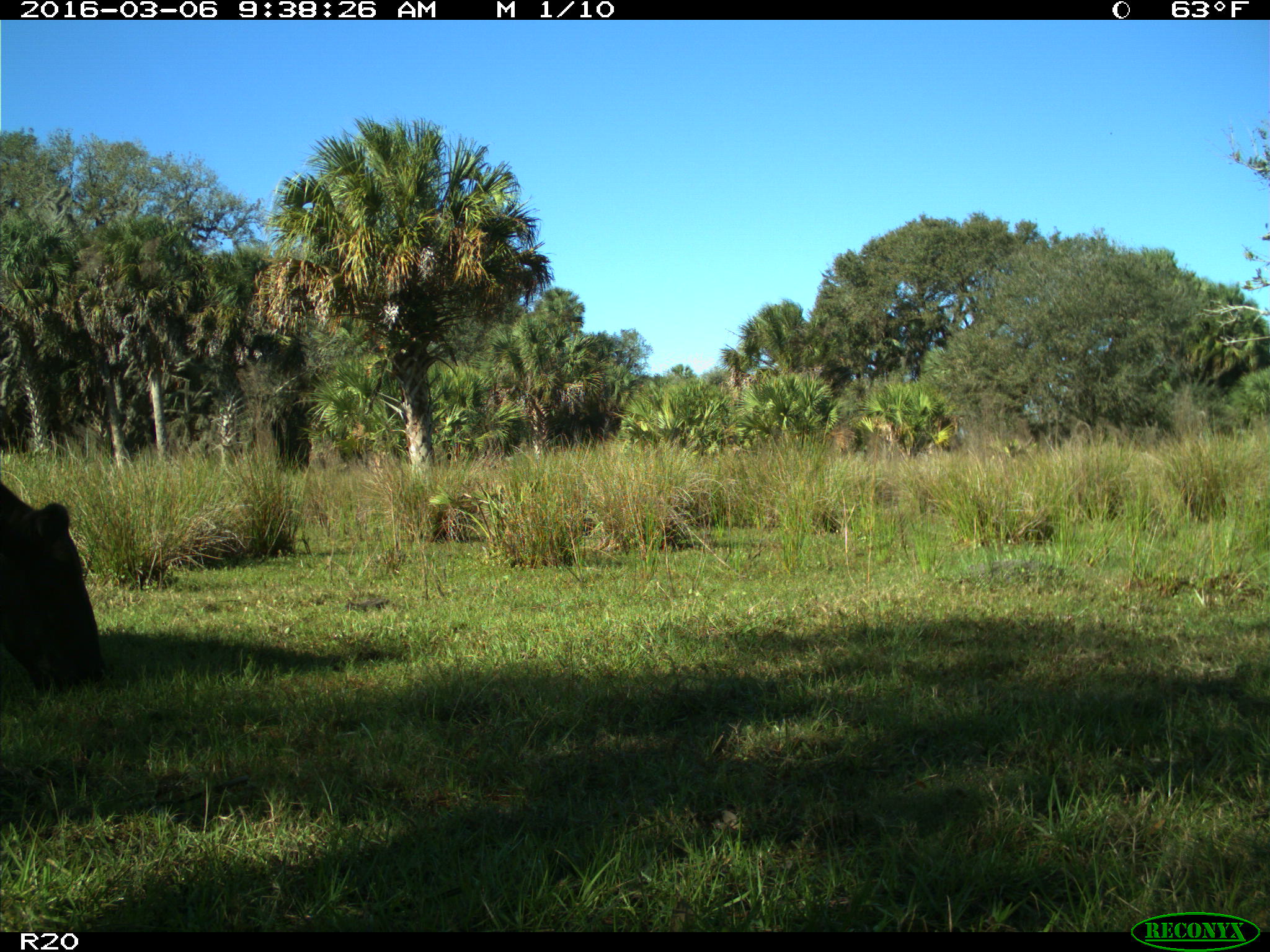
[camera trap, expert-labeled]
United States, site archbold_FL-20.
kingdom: Animalia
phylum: Chordata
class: Mammalia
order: Artiodactyla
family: Bovidae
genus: Bos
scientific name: Bos taurus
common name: domestic cow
Bos taurus (domestic cow).